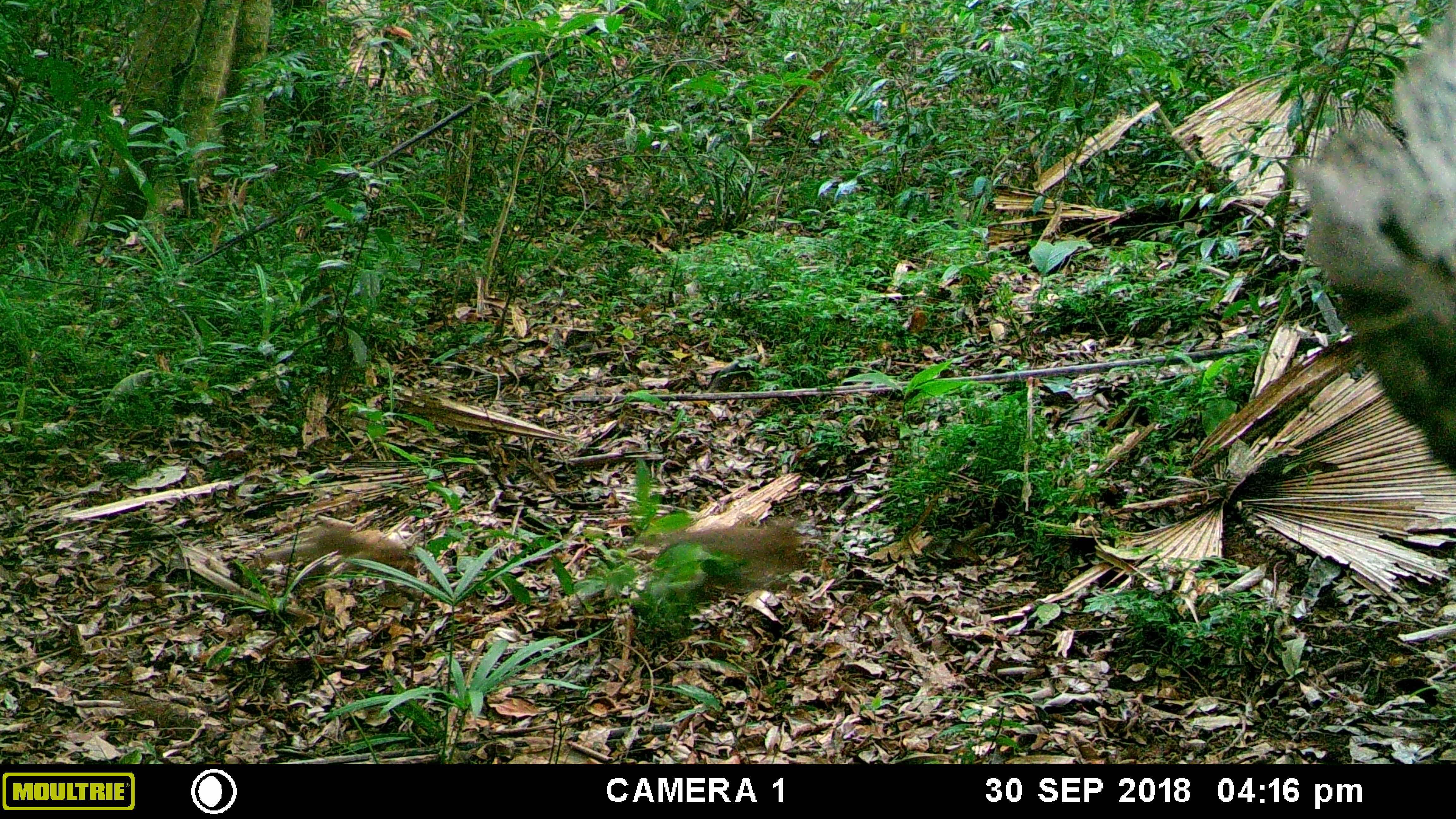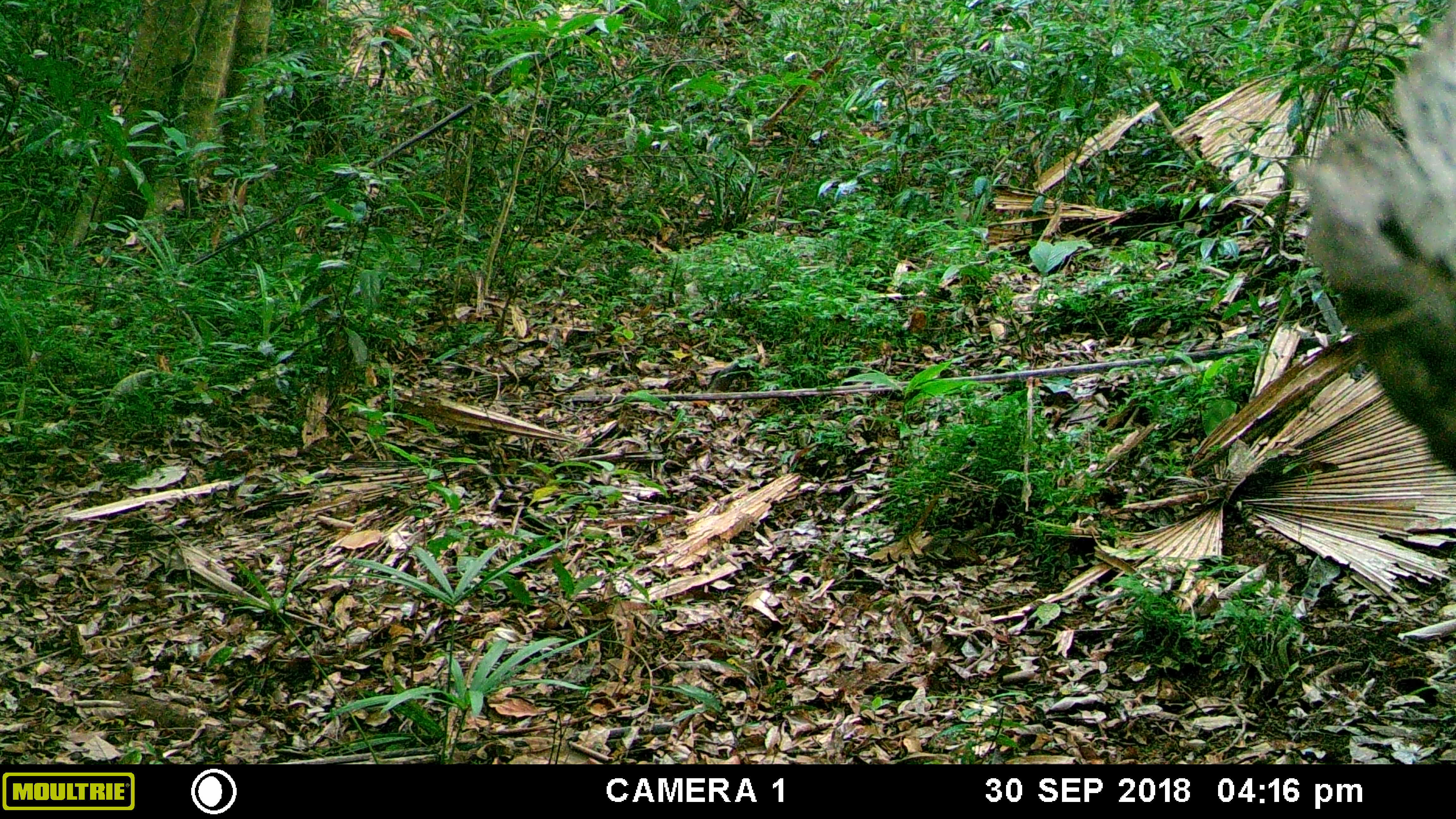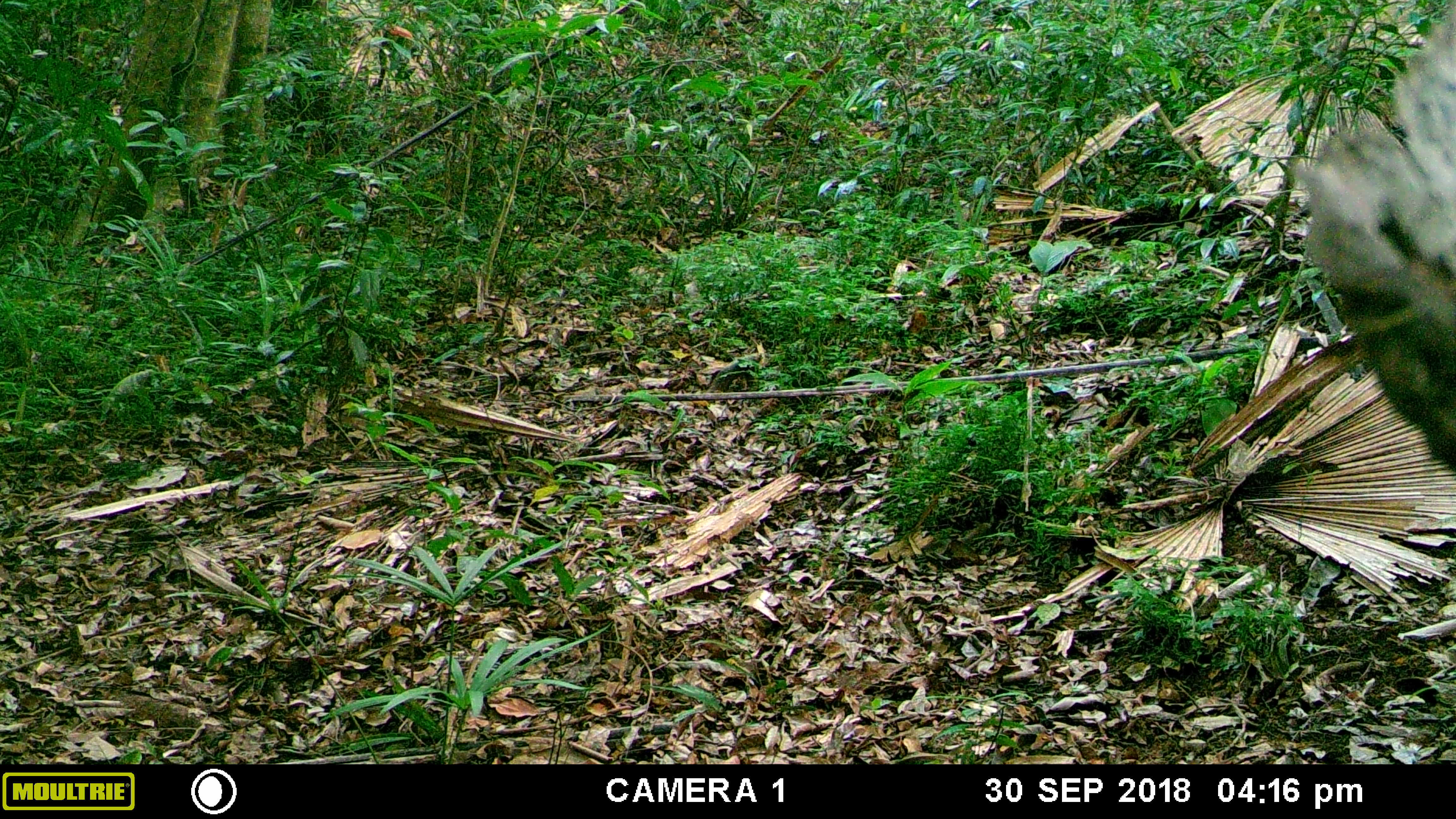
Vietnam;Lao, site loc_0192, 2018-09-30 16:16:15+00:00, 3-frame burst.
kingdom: Animalia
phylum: Chordata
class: Mammalia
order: Primates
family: Cercopithecidae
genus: Macaca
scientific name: Macaca nemestrina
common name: pig-tailed macaque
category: pig tailed macaque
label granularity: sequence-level